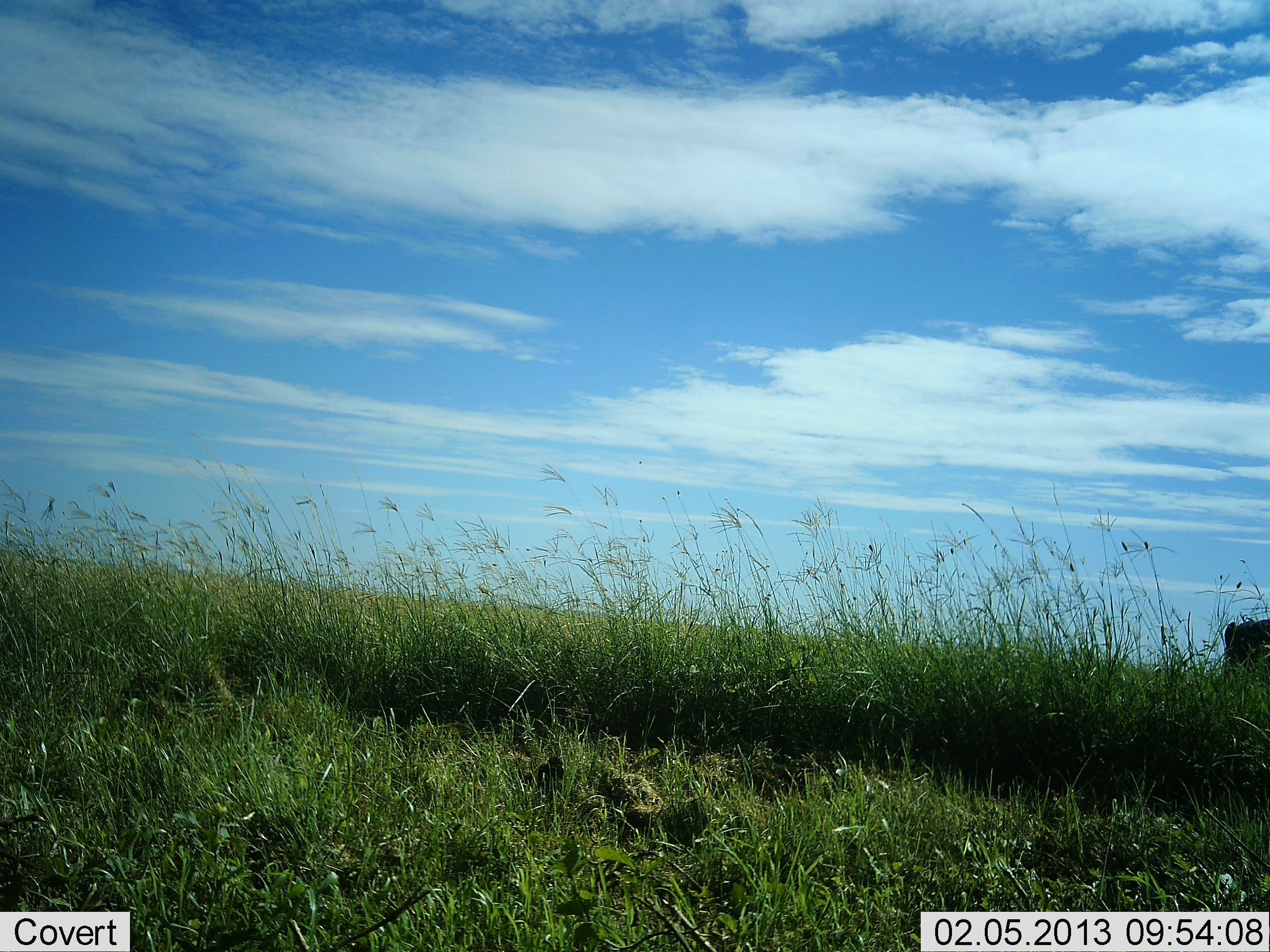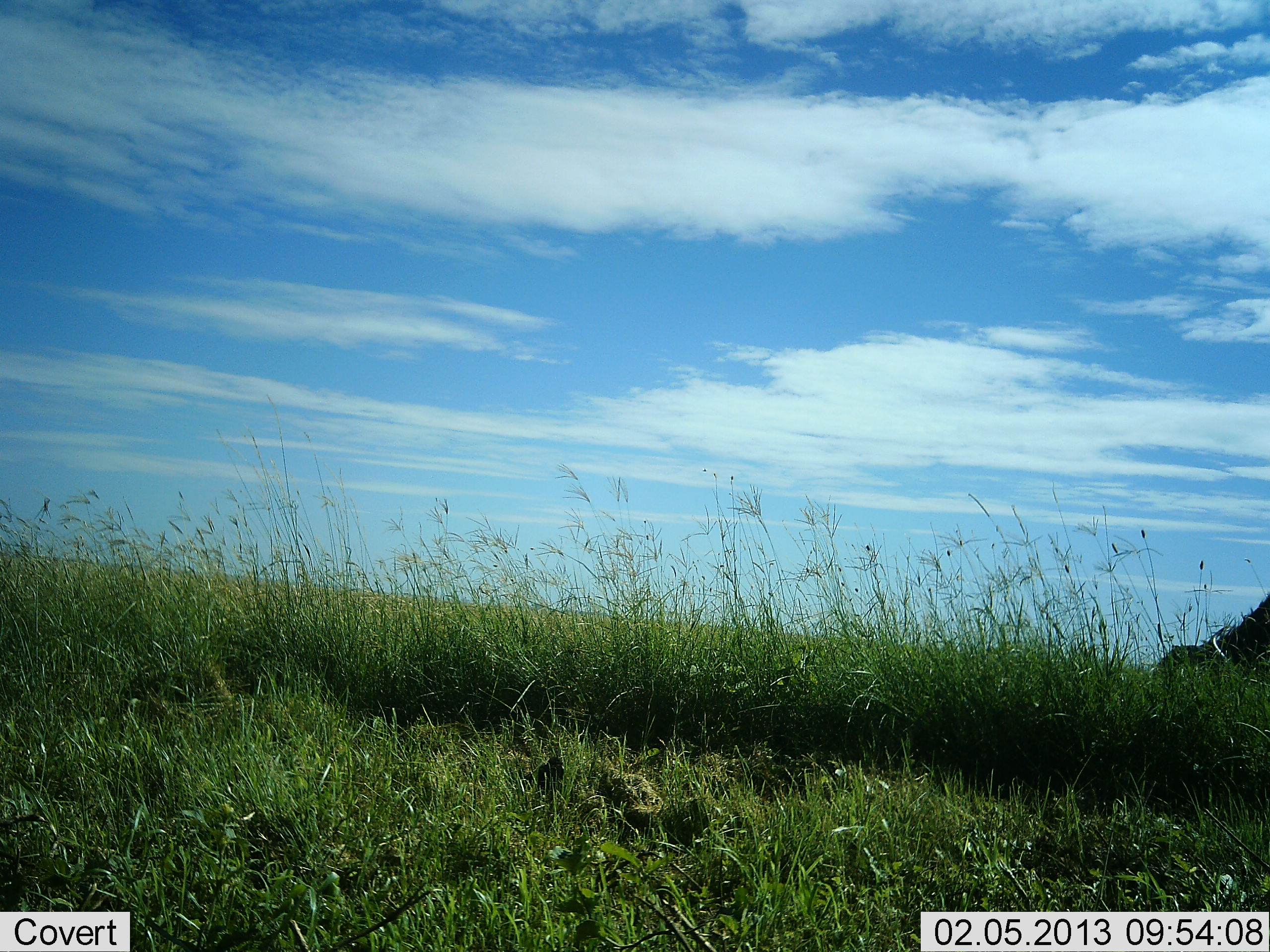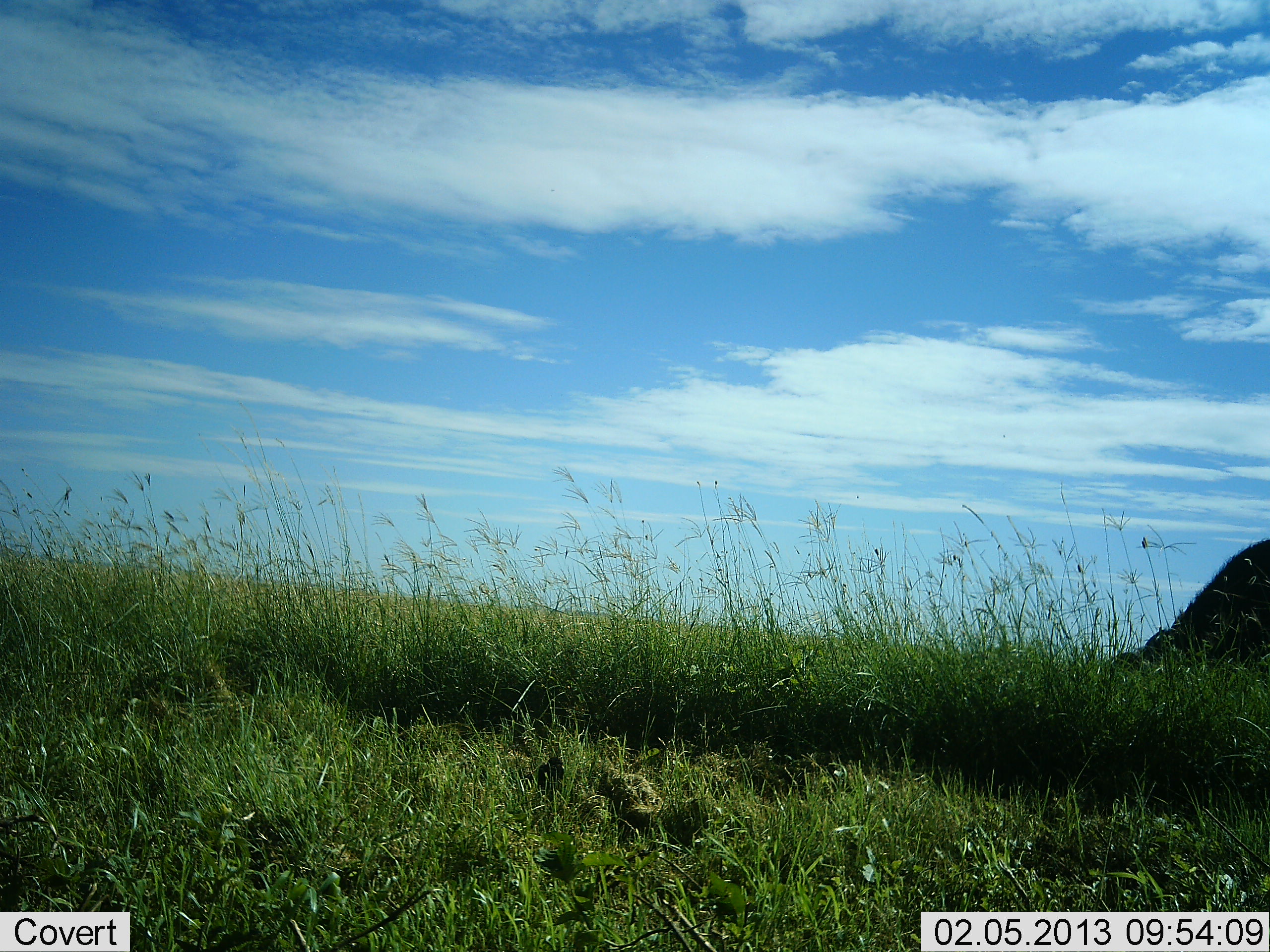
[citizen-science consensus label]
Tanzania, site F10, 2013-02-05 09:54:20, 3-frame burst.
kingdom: Animalia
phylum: Chordata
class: Mammalia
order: Proboscidea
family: Elephantidae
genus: Loxodonta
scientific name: Loxodonta africana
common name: african bush elephant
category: elephant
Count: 1.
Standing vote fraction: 0%.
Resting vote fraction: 33%.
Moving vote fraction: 67%.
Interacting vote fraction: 0%.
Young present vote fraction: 0%.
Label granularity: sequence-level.